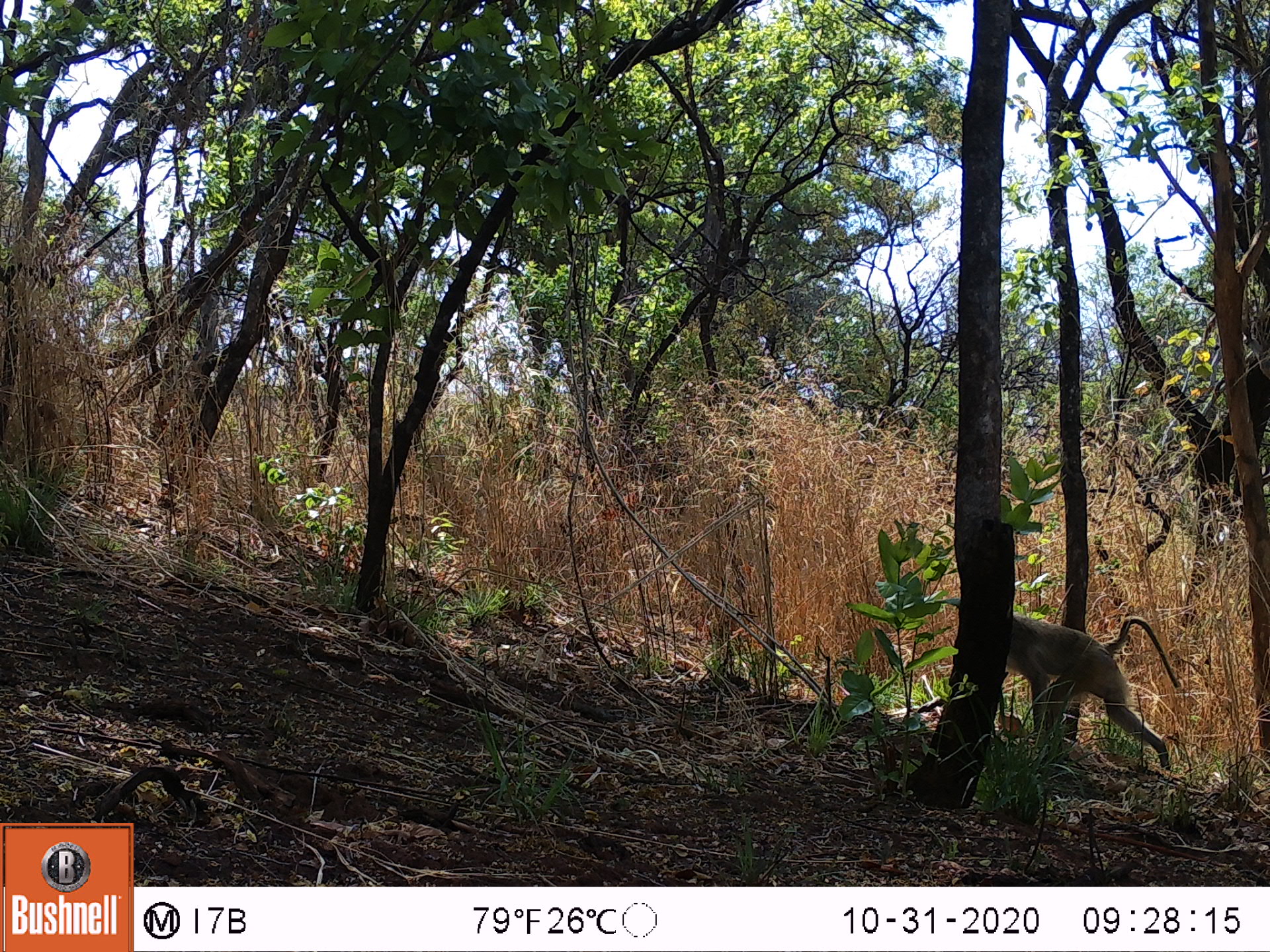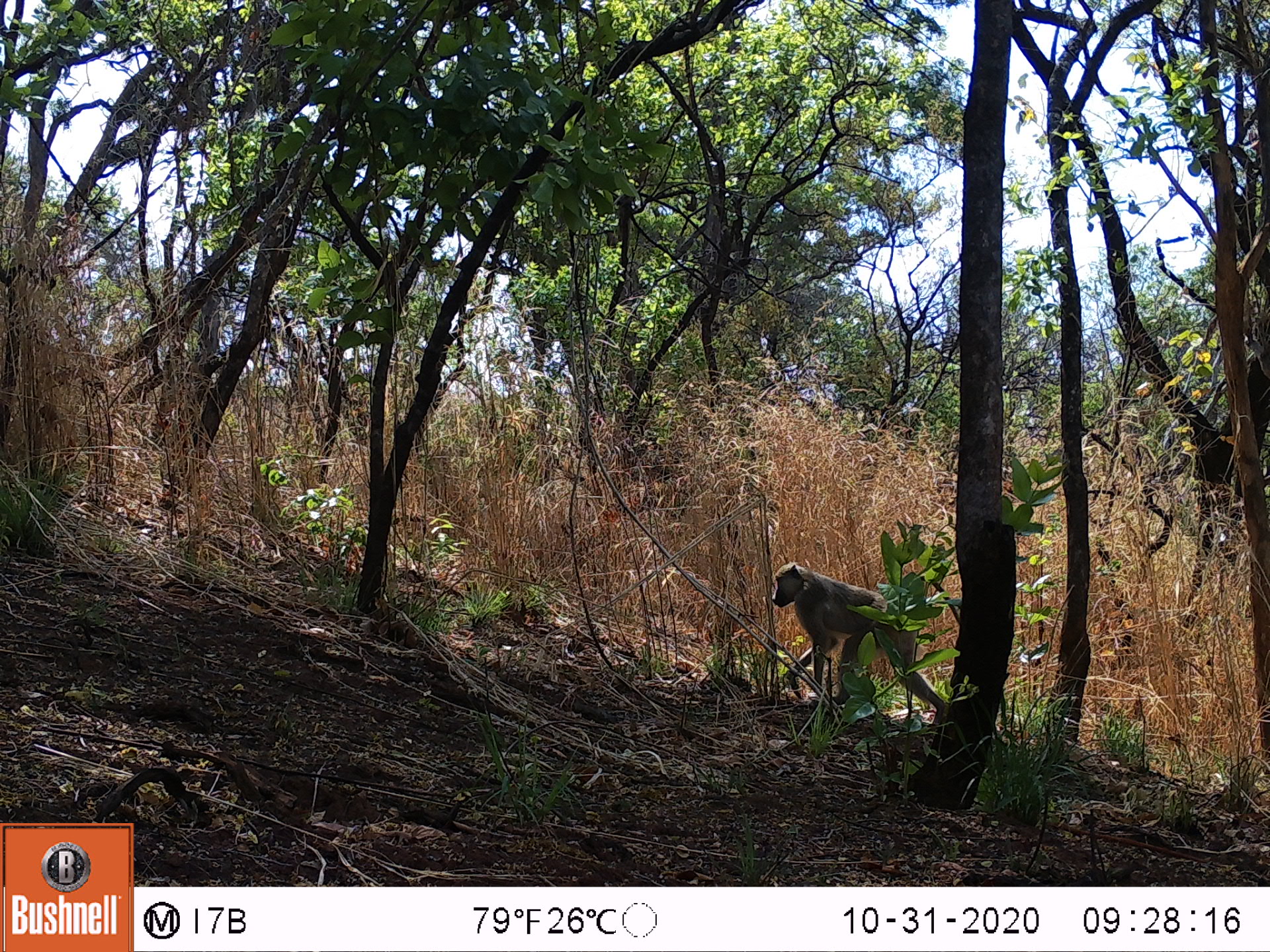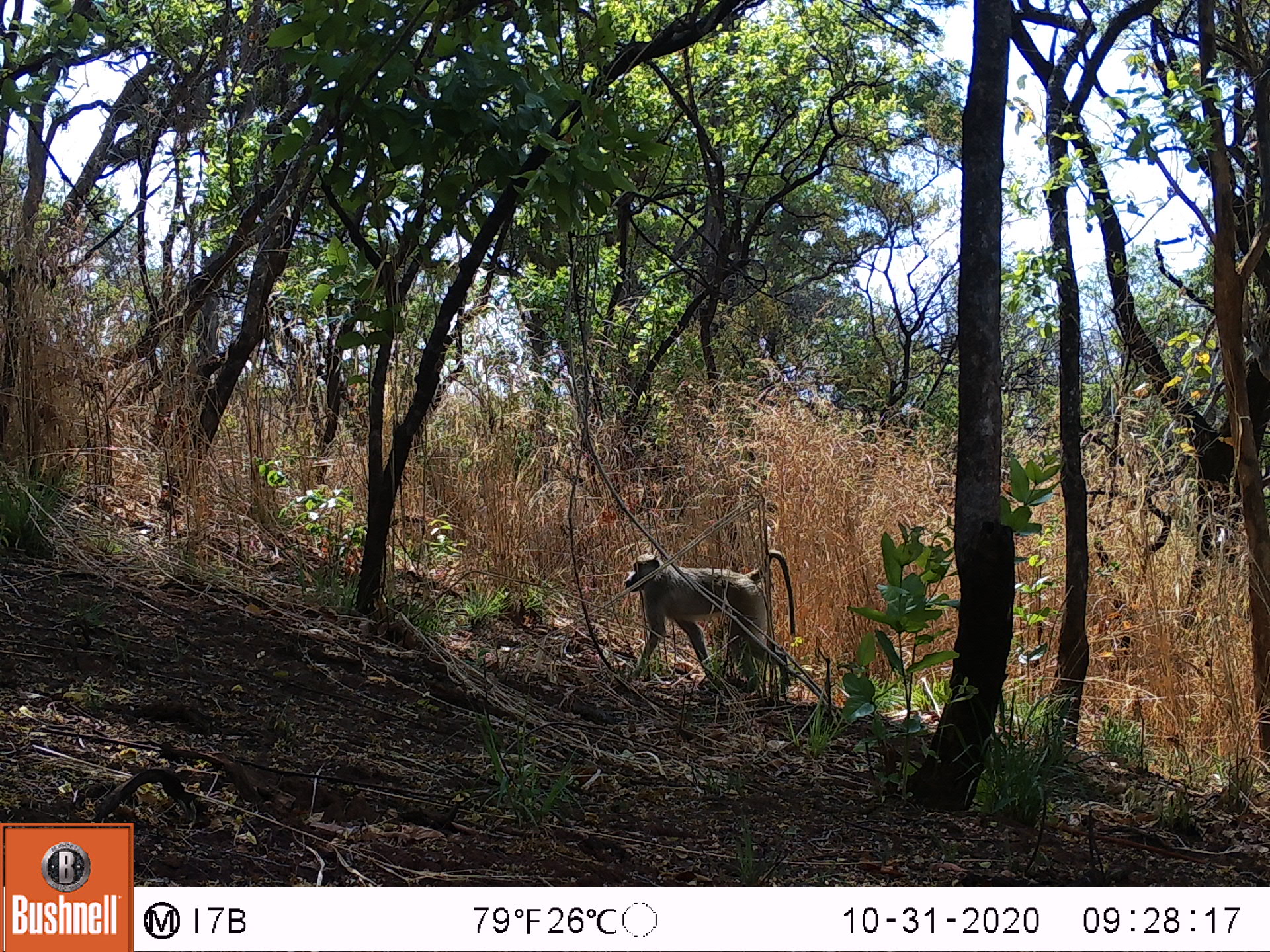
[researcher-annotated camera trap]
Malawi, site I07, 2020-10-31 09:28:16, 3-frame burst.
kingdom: Animalia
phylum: Chordata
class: Mammalia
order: Primates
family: Cercopithecidae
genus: Papio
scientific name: Papio cynocephalus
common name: yellow baboon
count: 1